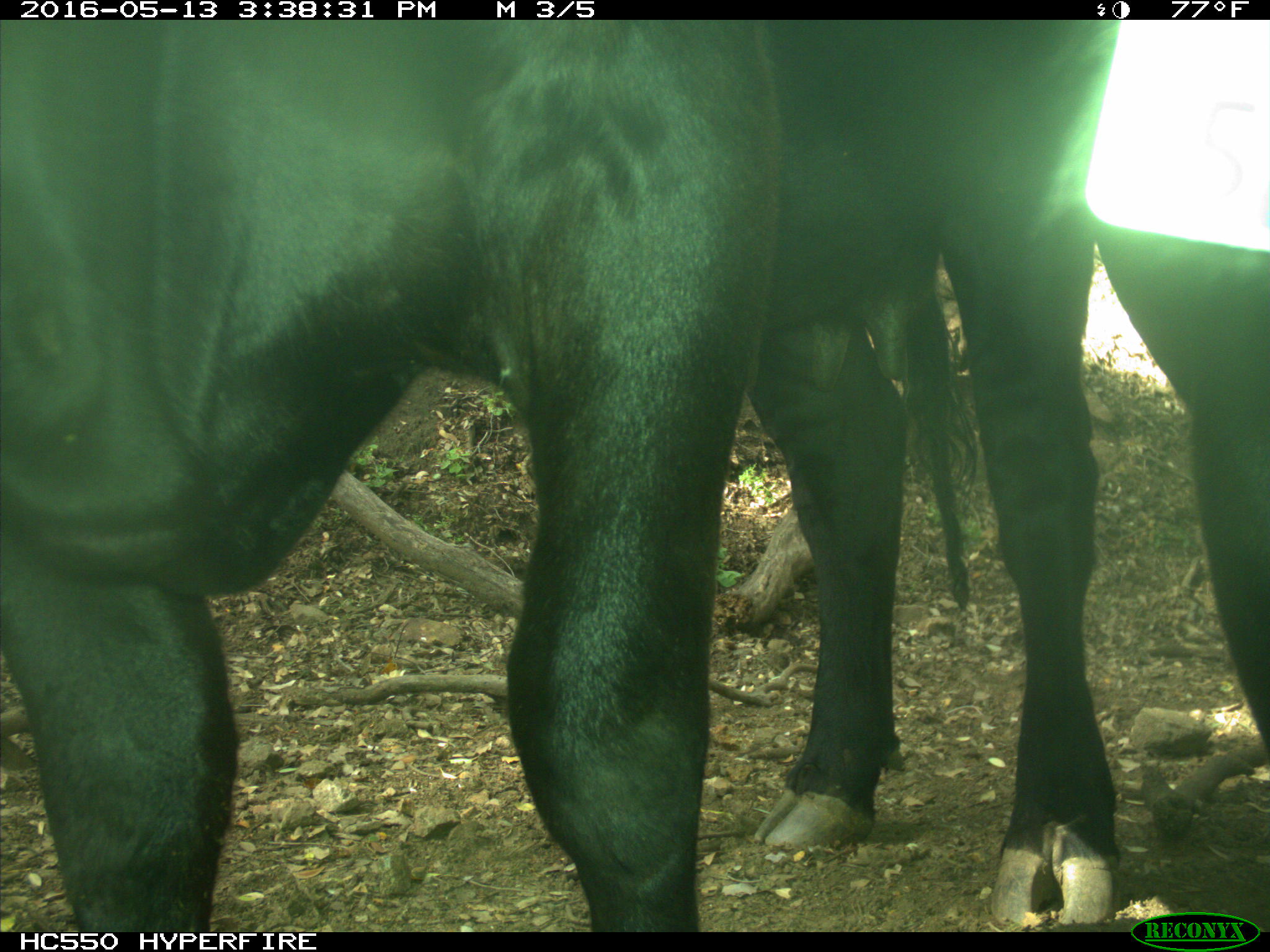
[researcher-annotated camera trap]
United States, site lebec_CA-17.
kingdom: Animalia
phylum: Chordata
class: Mammalia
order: Artiodactyla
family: Bovidae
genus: Bos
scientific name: Bos taurus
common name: domestic cow